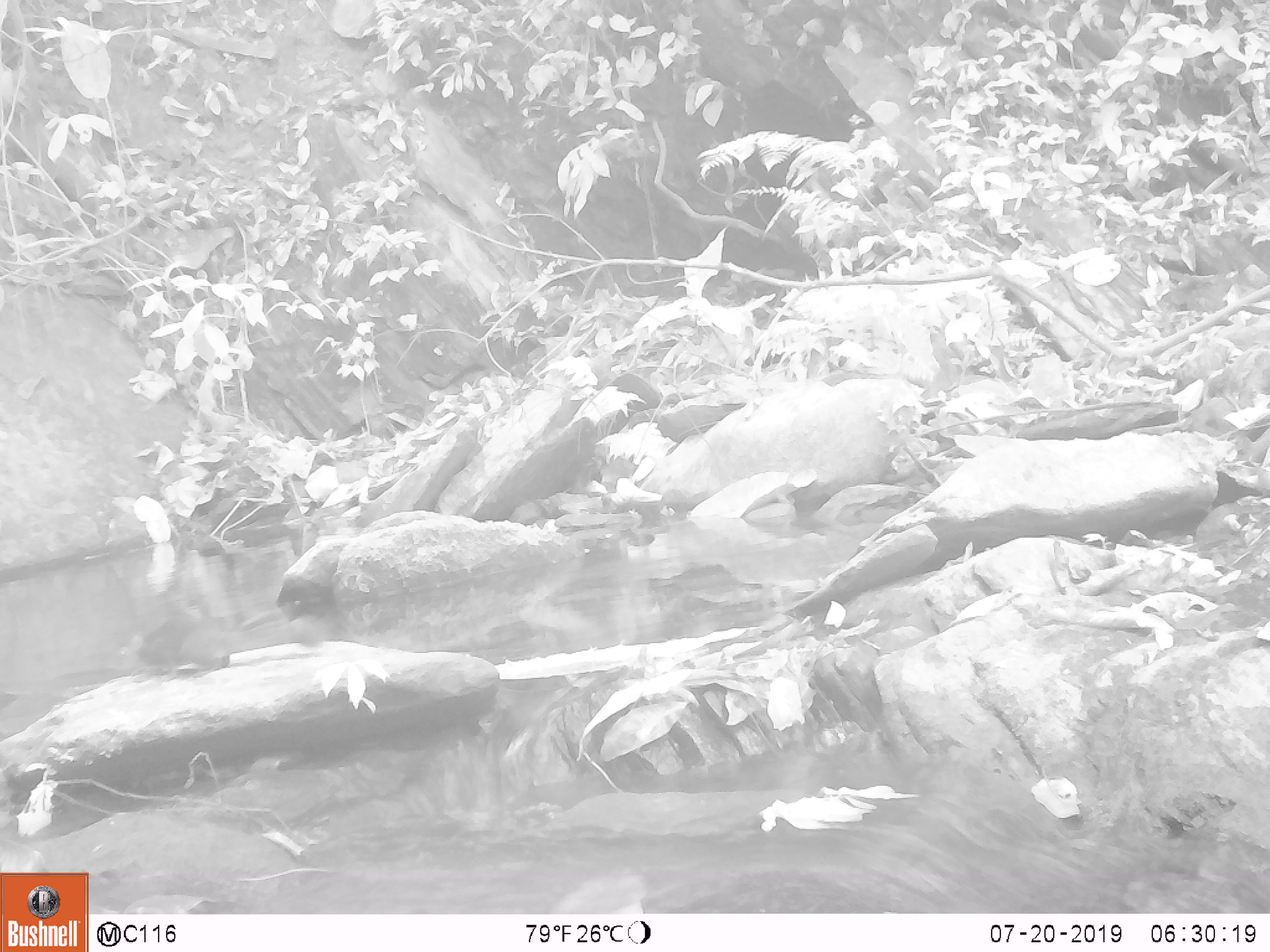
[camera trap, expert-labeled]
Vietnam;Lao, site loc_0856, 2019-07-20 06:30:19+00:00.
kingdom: Animalia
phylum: Chordata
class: Mammalia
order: Rodentia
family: Sciuridae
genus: Dremomys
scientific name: Dremomys rufigenis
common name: red-cheeked squirrel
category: red cheeked squirrel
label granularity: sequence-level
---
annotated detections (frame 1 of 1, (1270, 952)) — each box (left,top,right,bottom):
red cheeked squirrel: (115,613,325,683)